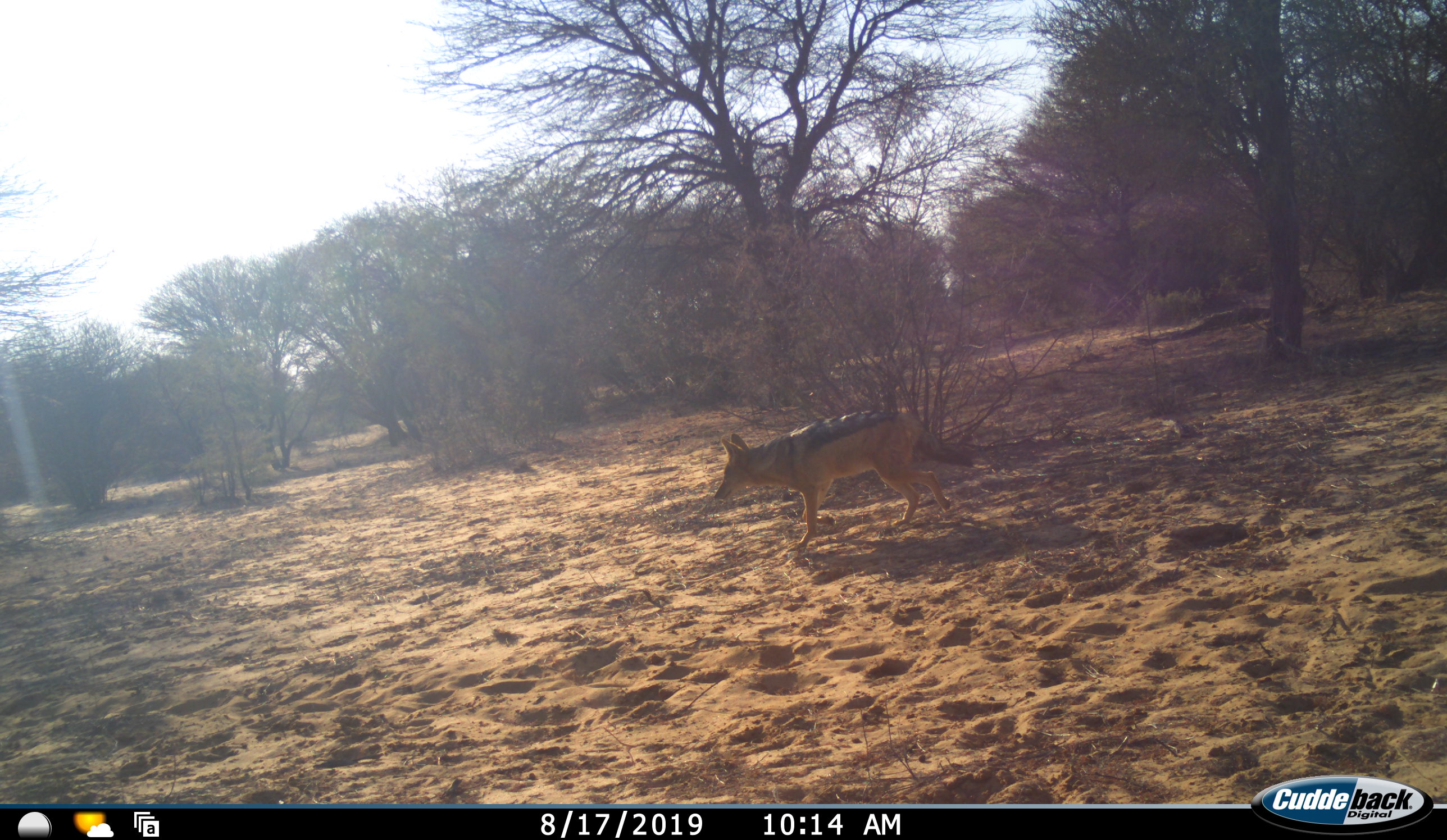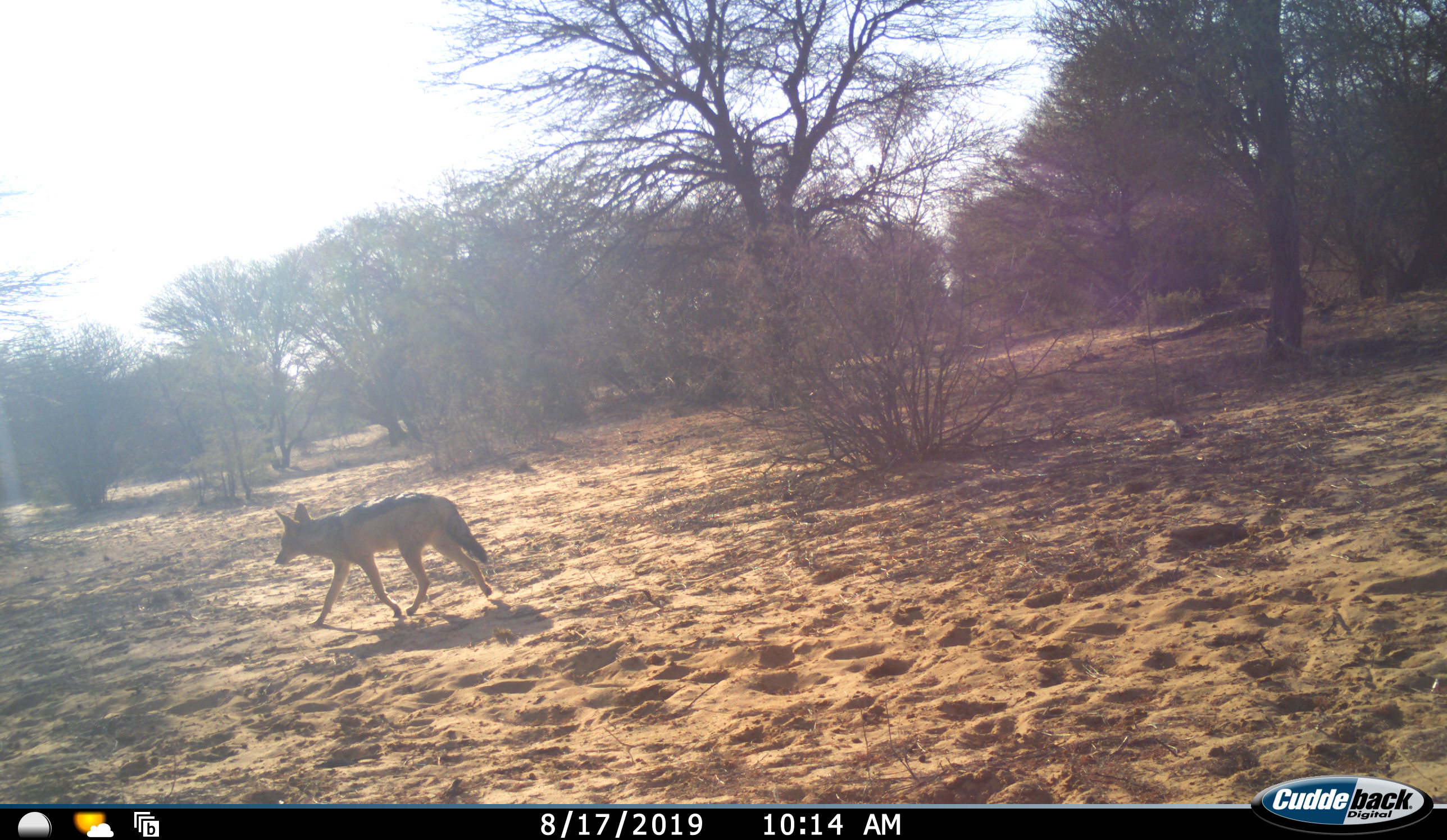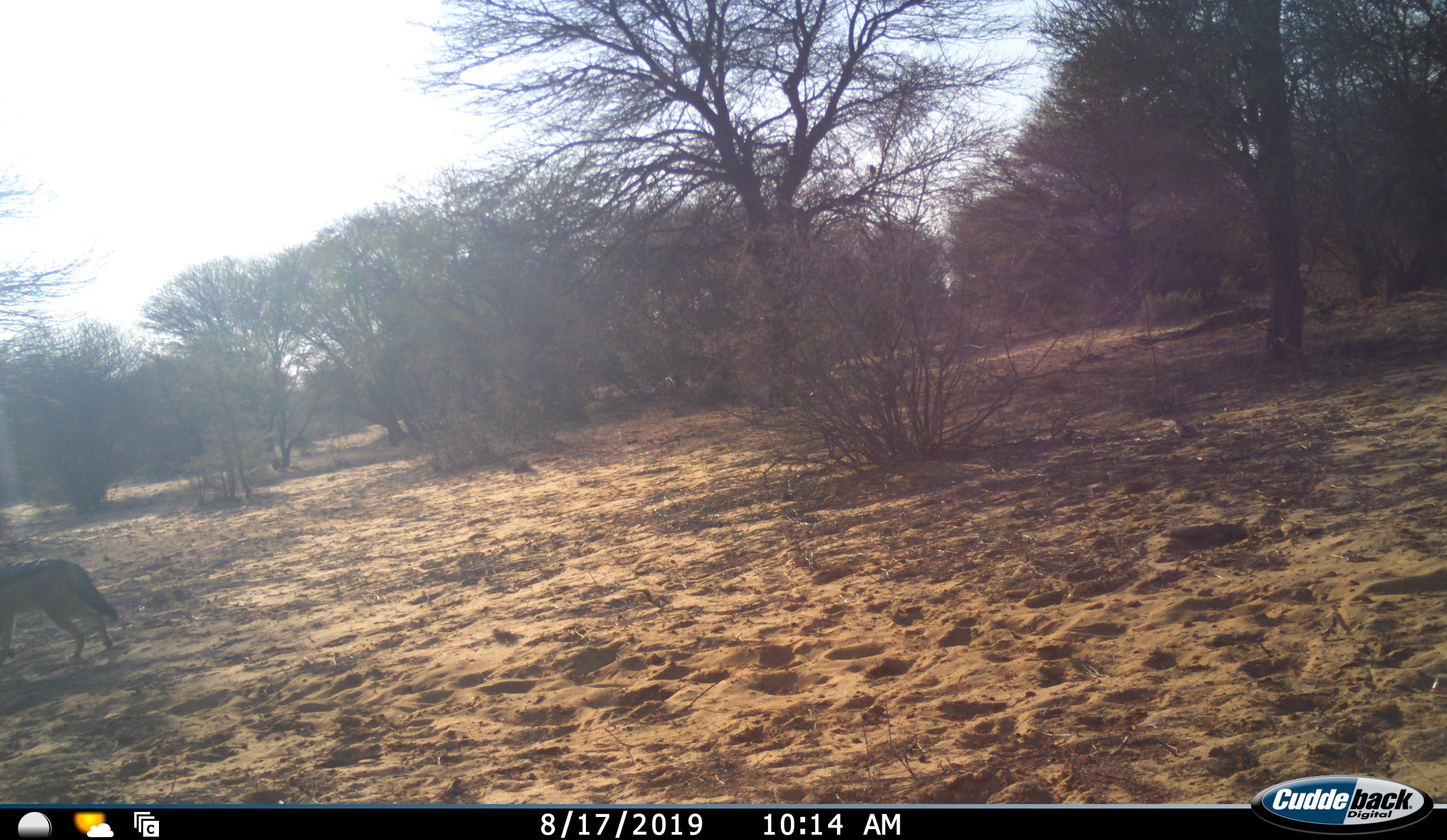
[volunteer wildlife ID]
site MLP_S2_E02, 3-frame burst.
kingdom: Animalia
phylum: Chordata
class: Mammalia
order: Carnivora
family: Canidae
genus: Lupulella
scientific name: Lupulella mesomelas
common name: black-backed jackal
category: jackalblackbacked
Jackalblackbacked (black-backed jackal) (Lupulella mesomelas), count 1. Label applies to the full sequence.